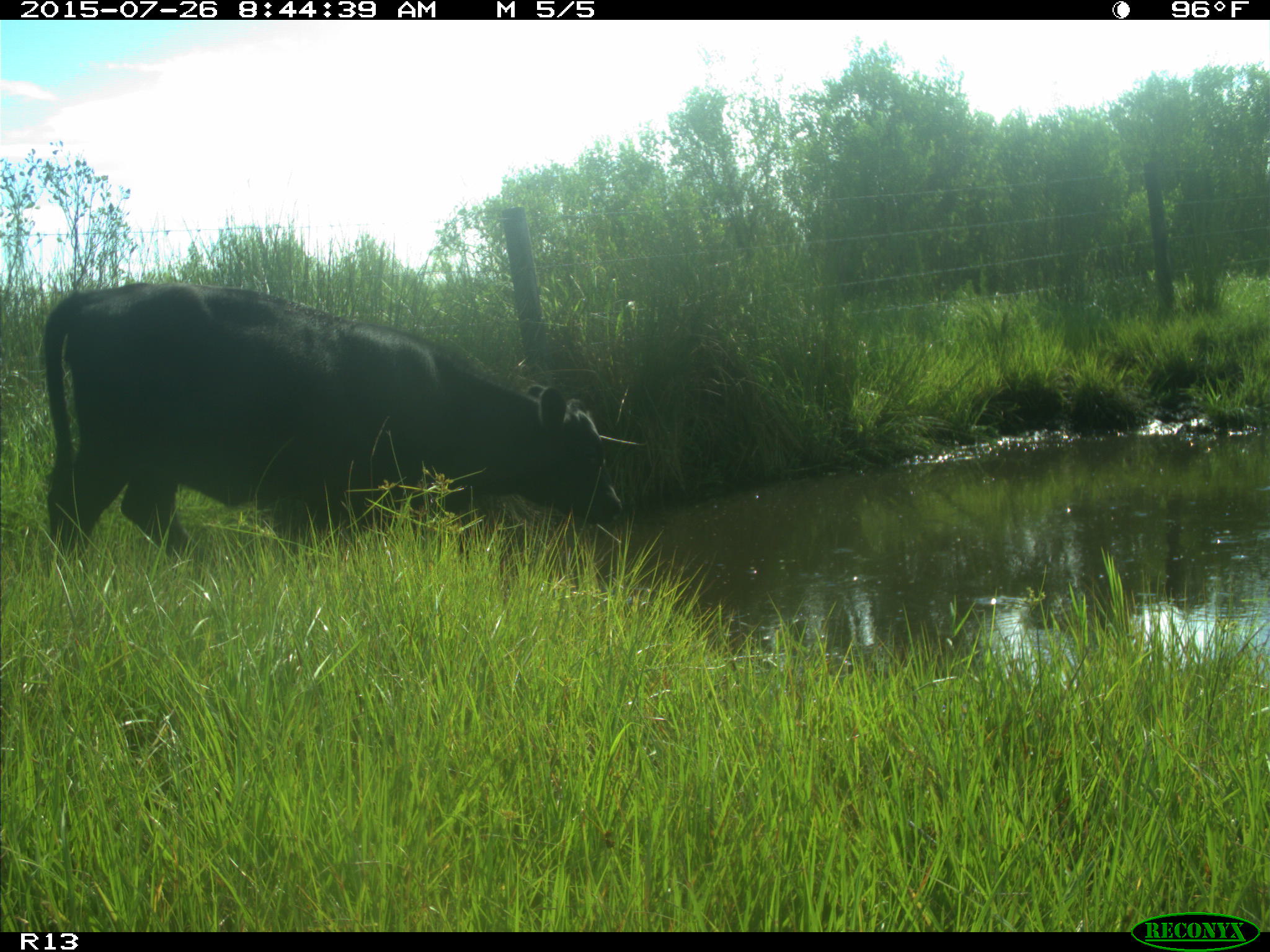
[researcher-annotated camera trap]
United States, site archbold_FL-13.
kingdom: Animalia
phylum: Chordata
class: Mammalia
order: Artiodactyla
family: Bovidae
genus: Bos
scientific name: Bos taurus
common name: domestic cow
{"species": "Bos taurus (domestic cow)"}